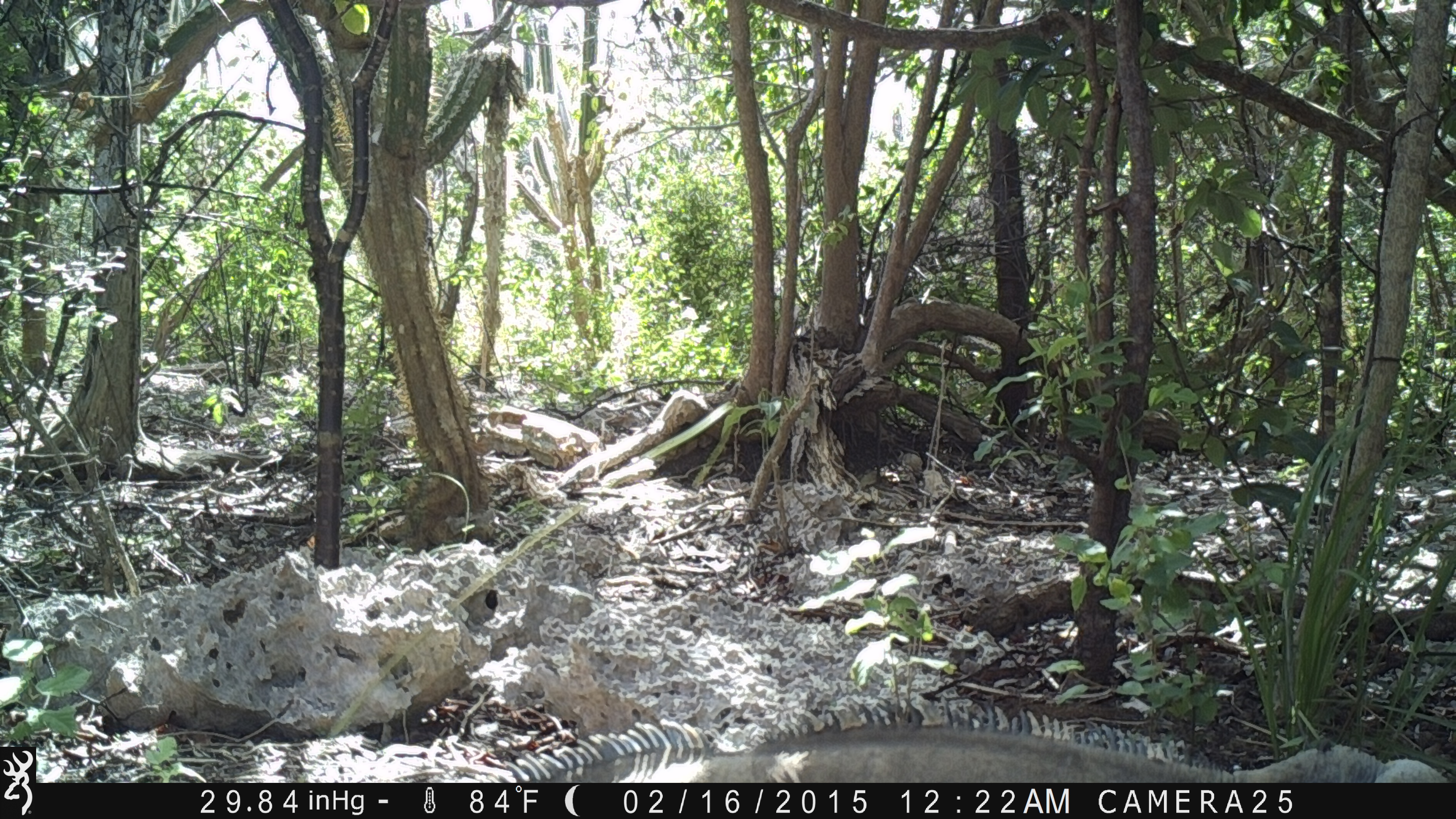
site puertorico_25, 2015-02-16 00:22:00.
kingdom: Animalia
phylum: Chordata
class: Reptilia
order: Squamata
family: Iguanidae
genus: Iguana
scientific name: Iguana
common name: typical iguanas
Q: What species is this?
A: Iguana (typical iguanas).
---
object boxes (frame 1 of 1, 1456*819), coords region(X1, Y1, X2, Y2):
iguana: region(380, 714, 1456, 781)